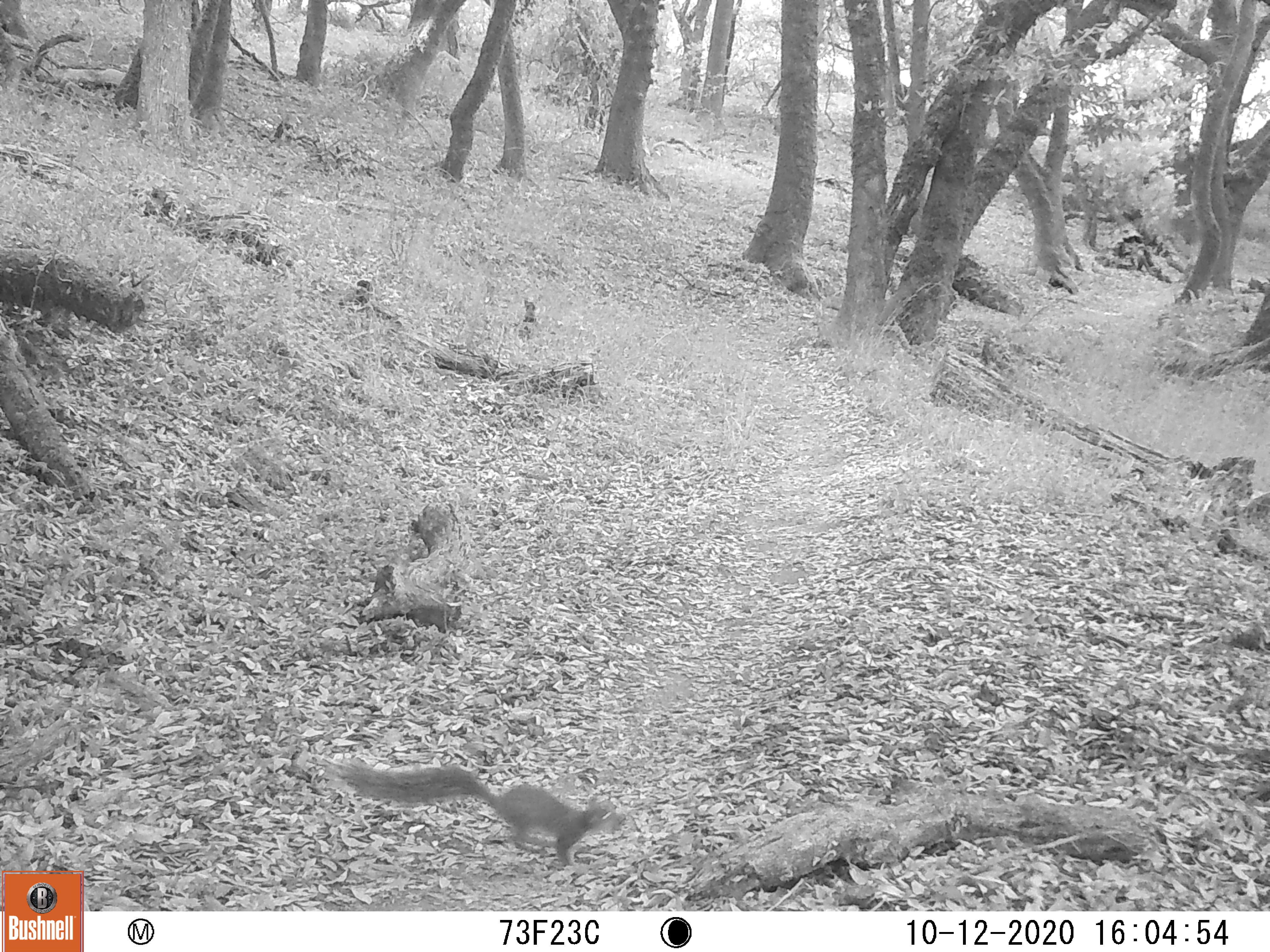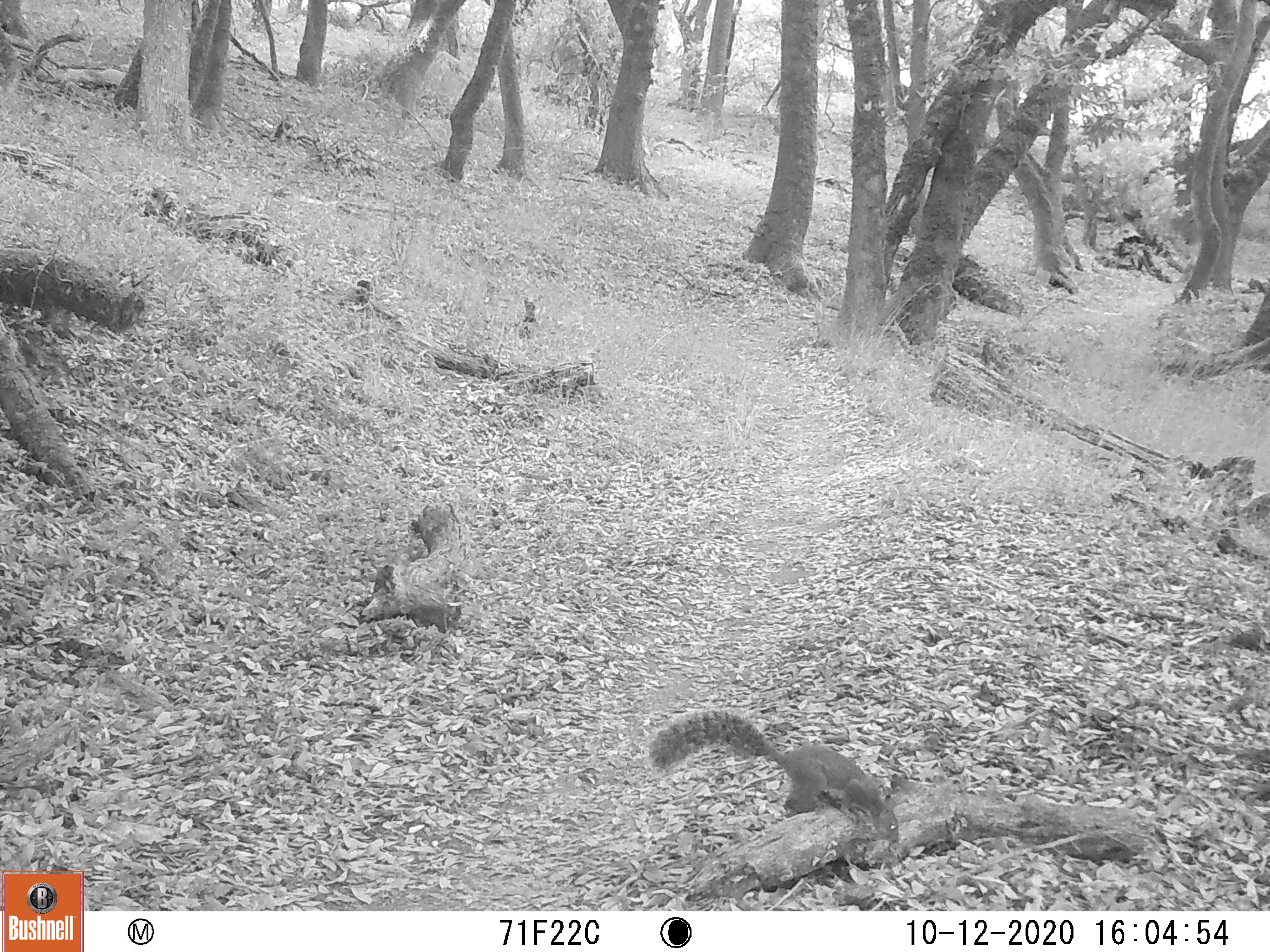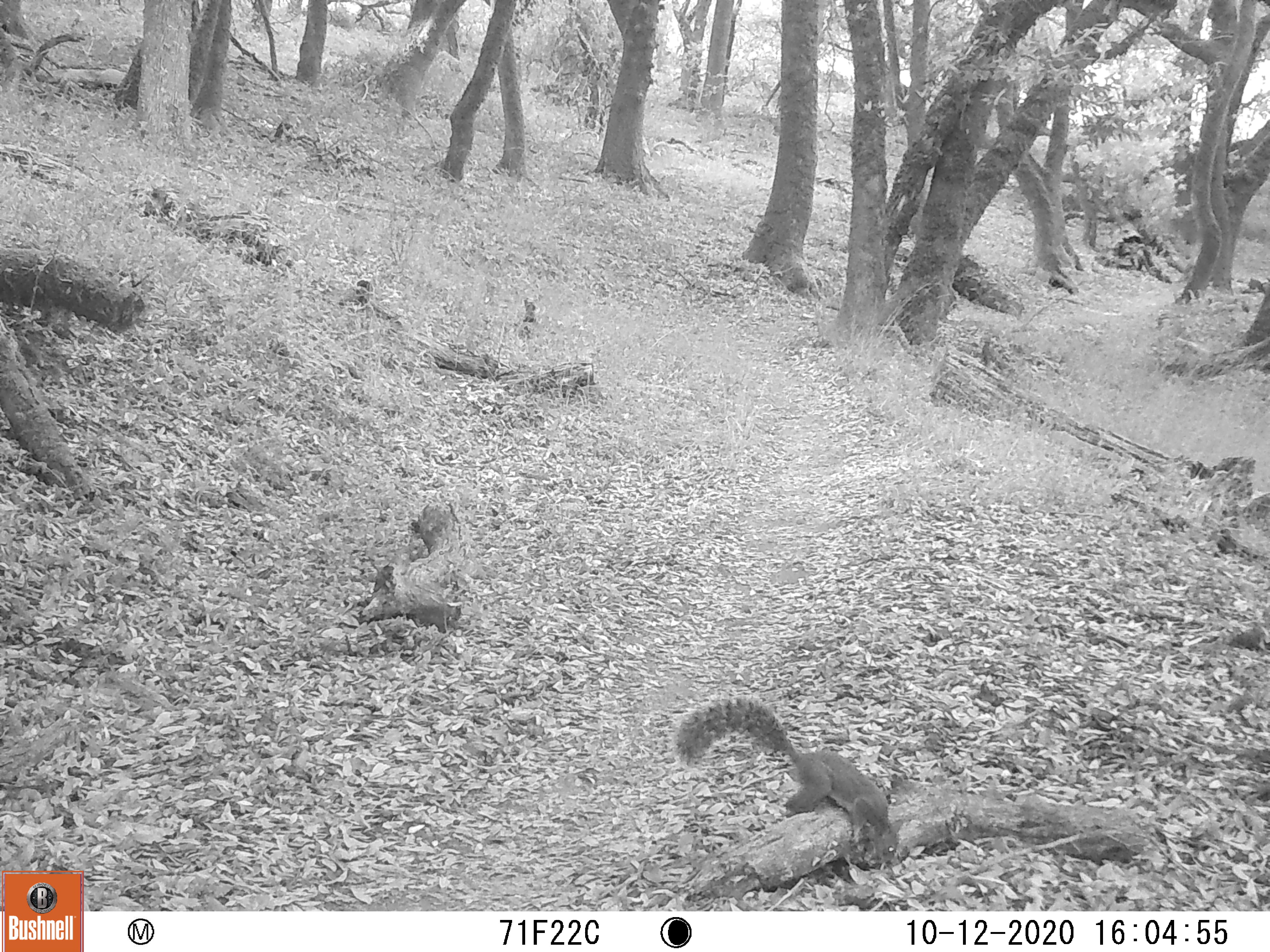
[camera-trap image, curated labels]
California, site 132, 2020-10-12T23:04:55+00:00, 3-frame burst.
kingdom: Animalia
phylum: Chordata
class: Mammalia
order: Rodentia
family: Sciuridae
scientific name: Sciuridae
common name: squirrel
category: unknown squirrel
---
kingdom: Animalia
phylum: Chordata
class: Mammalia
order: Rodentia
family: Sciuridae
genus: Sciurus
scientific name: Sciurus griseus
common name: western gray squirrel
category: western grey squirrel